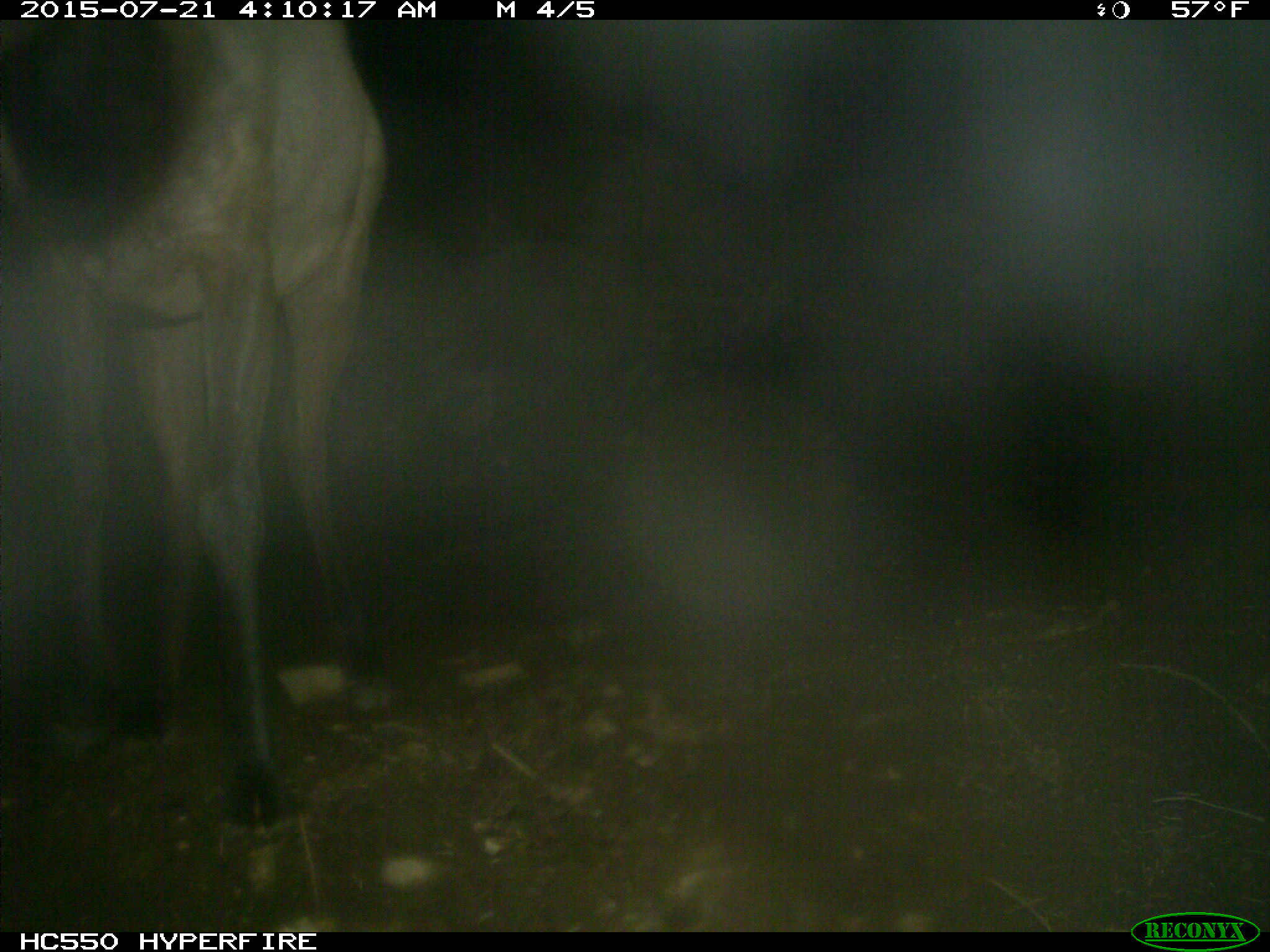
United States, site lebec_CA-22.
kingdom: Animalia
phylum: Chordata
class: Mammalia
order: Artiodactyla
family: Cervidae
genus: Cervus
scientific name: Cervus canadensis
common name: elk